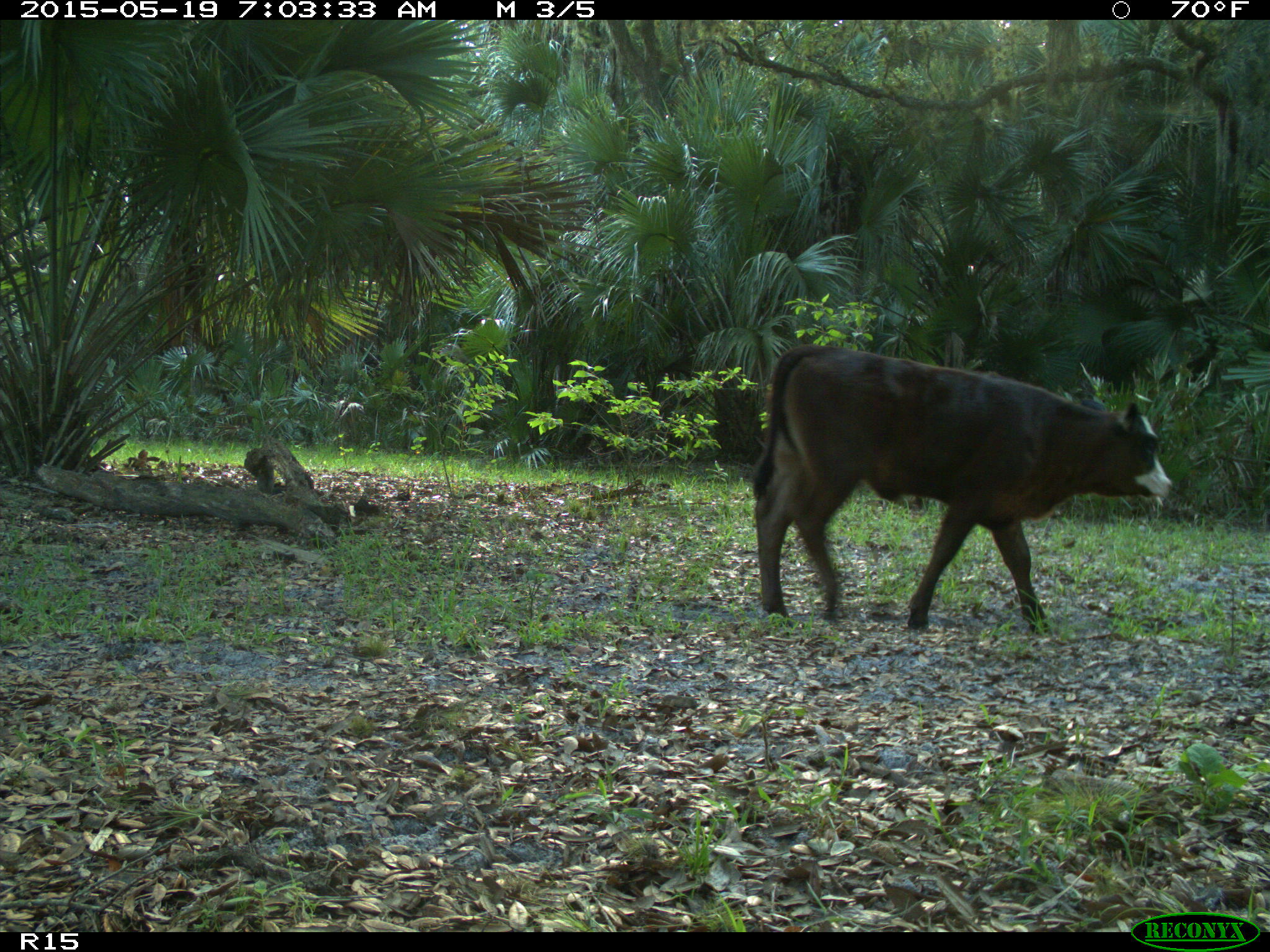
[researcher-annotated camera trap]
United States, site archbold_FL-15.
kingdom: Animalia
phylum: Chordata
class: Mammalia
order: Artiodactyla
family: Bovidae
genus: Bos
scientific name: Bos taurus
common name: domestic cow